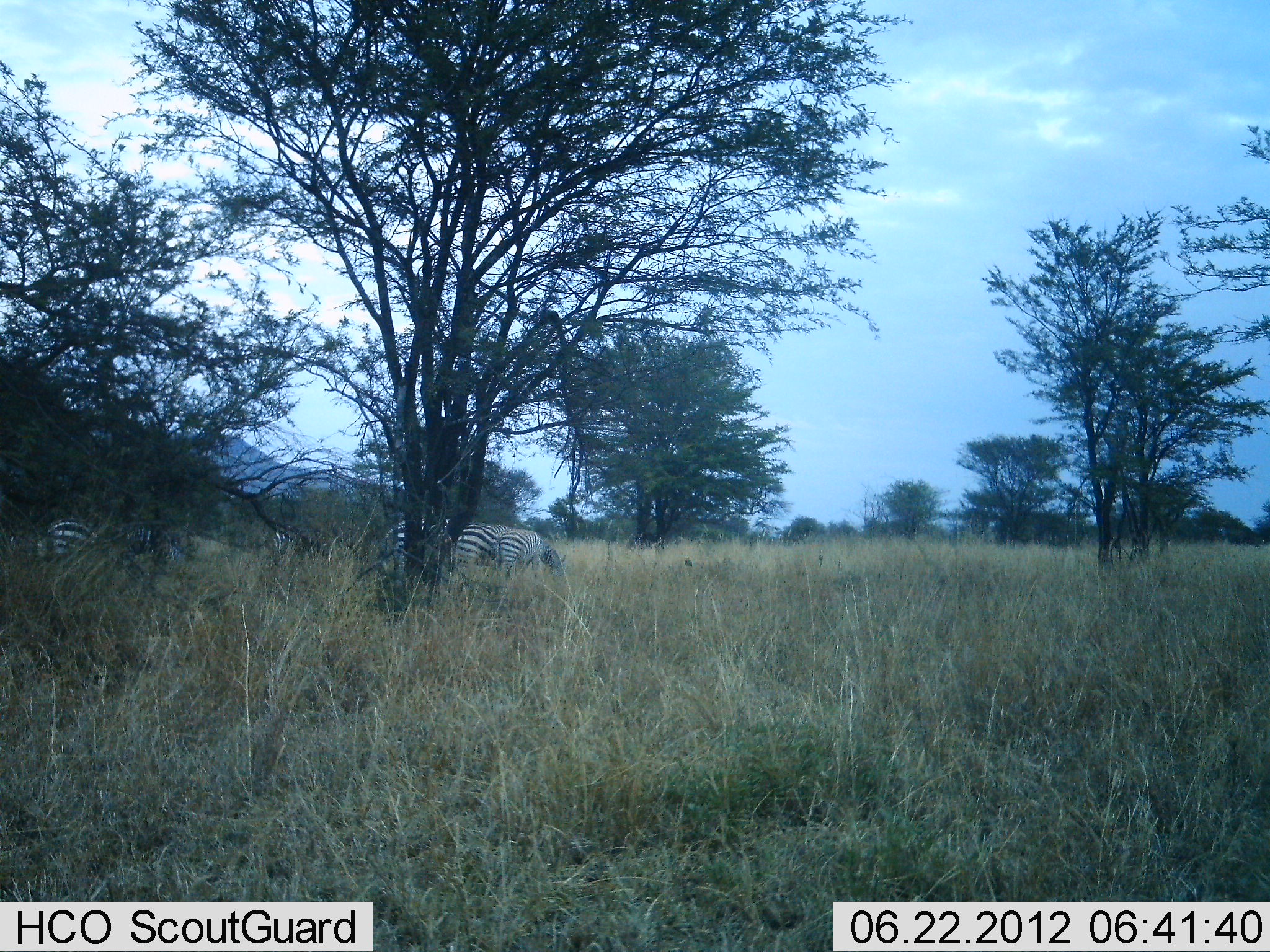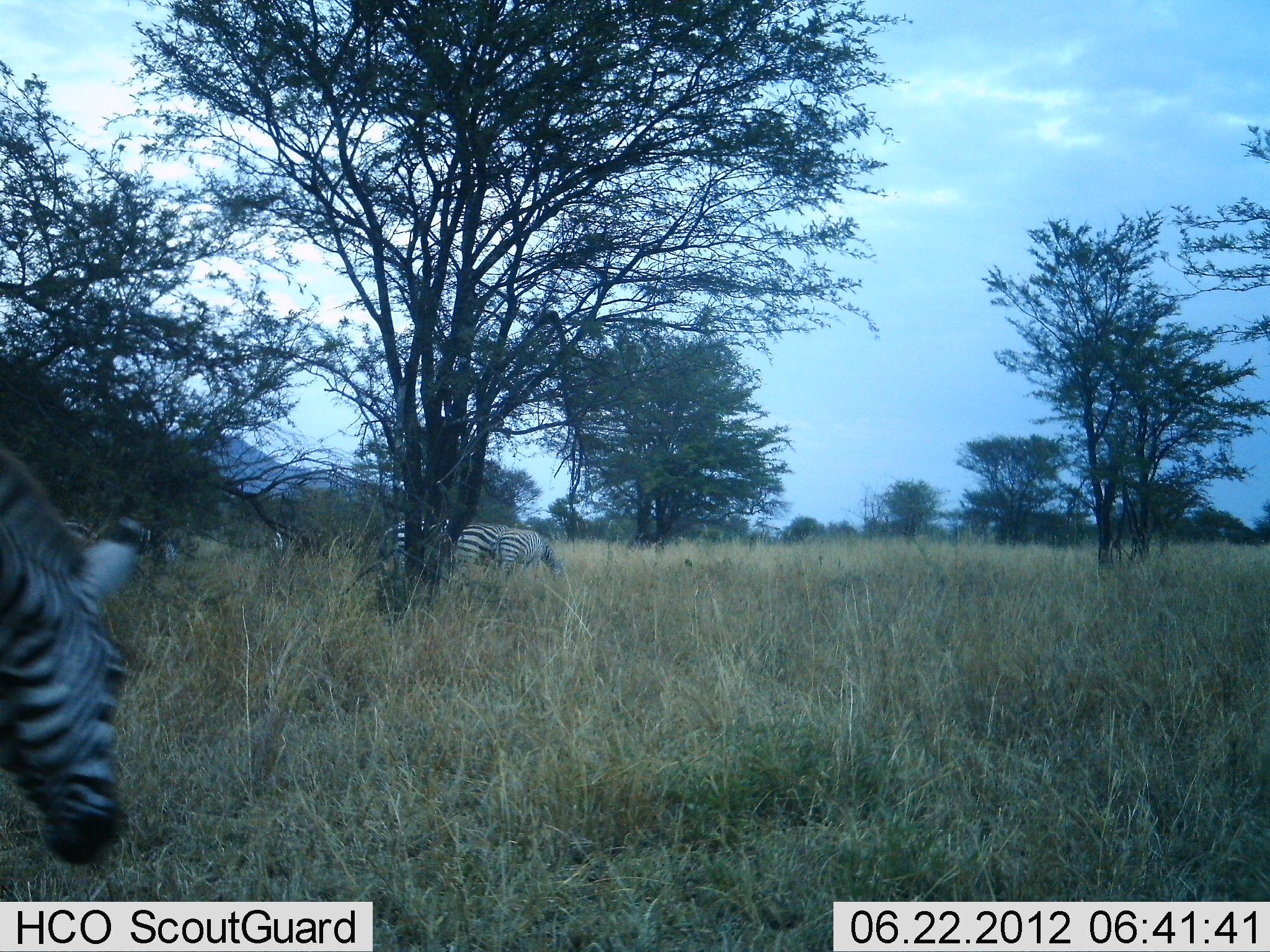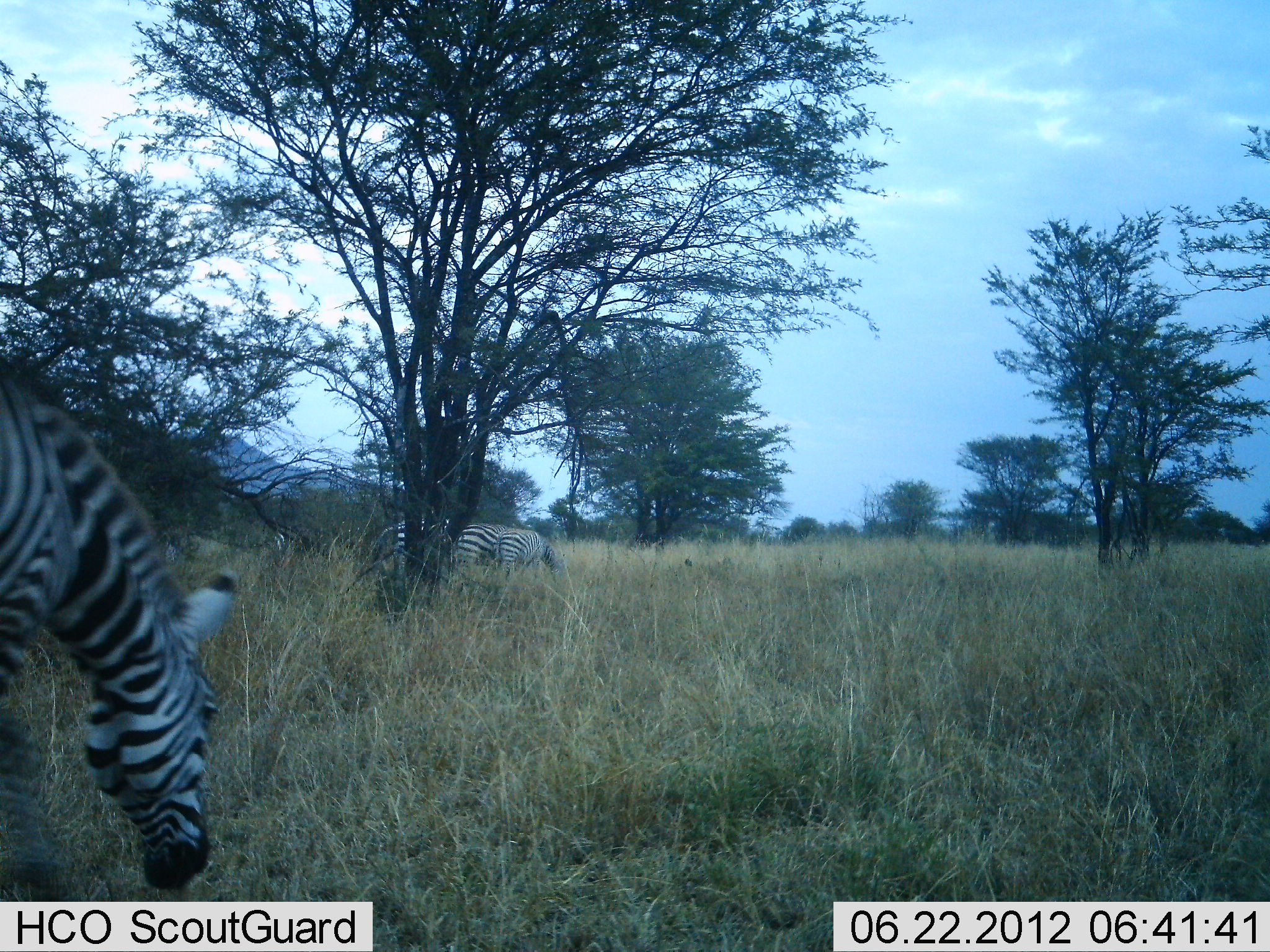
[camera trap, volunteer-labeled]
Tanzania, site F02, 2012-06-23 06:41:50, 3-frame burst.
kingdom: Animalia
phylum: Chordata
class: Mammalia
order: Perissodactyla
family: Equidae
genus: Equus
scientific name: Equus quagga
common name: plains zebra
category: zebra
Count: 4.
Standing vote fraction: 40%.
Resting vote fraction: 0%.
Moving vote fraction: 50%.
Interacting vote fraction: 0%.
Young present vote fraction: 0%.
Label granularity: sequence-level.